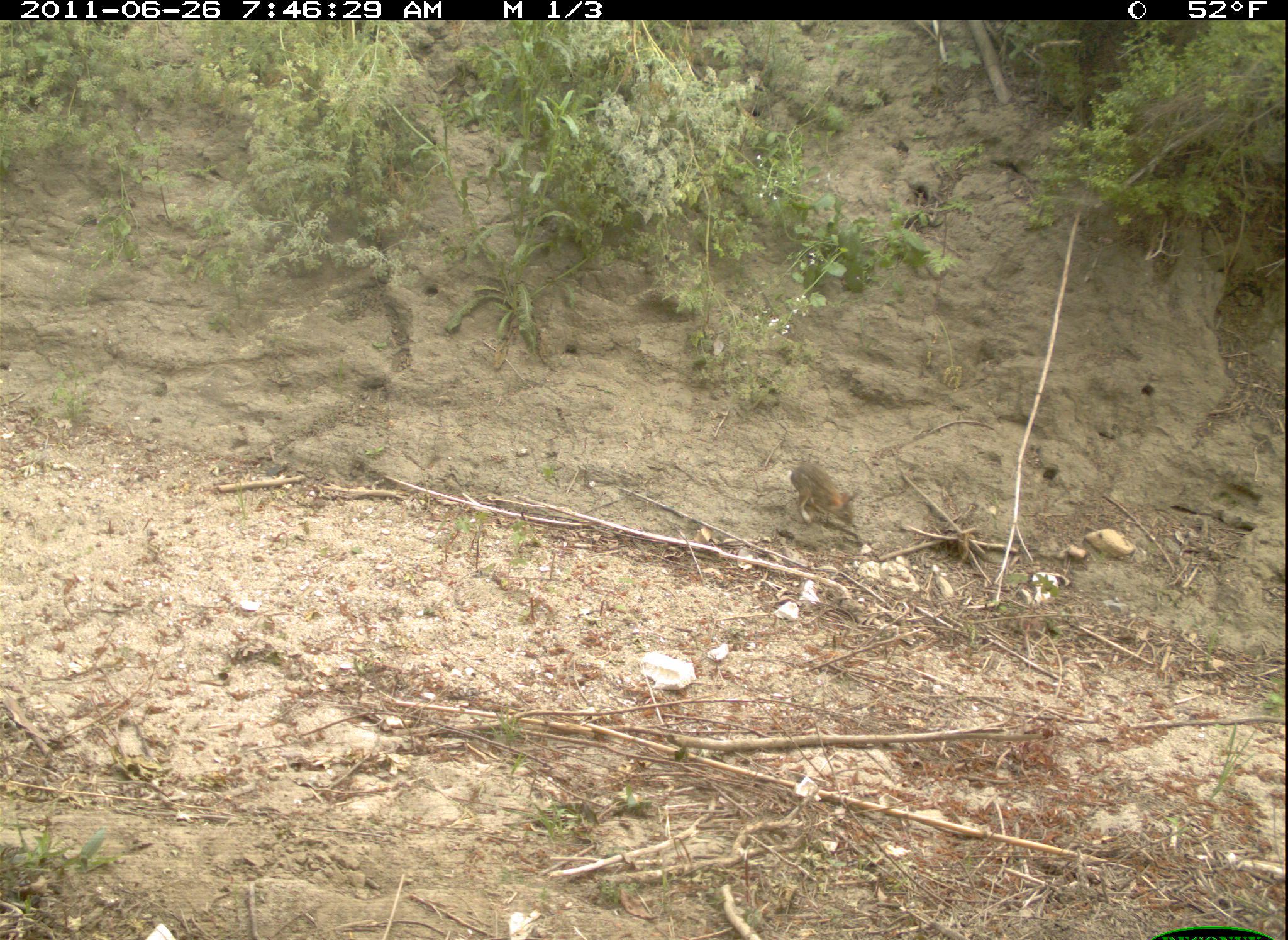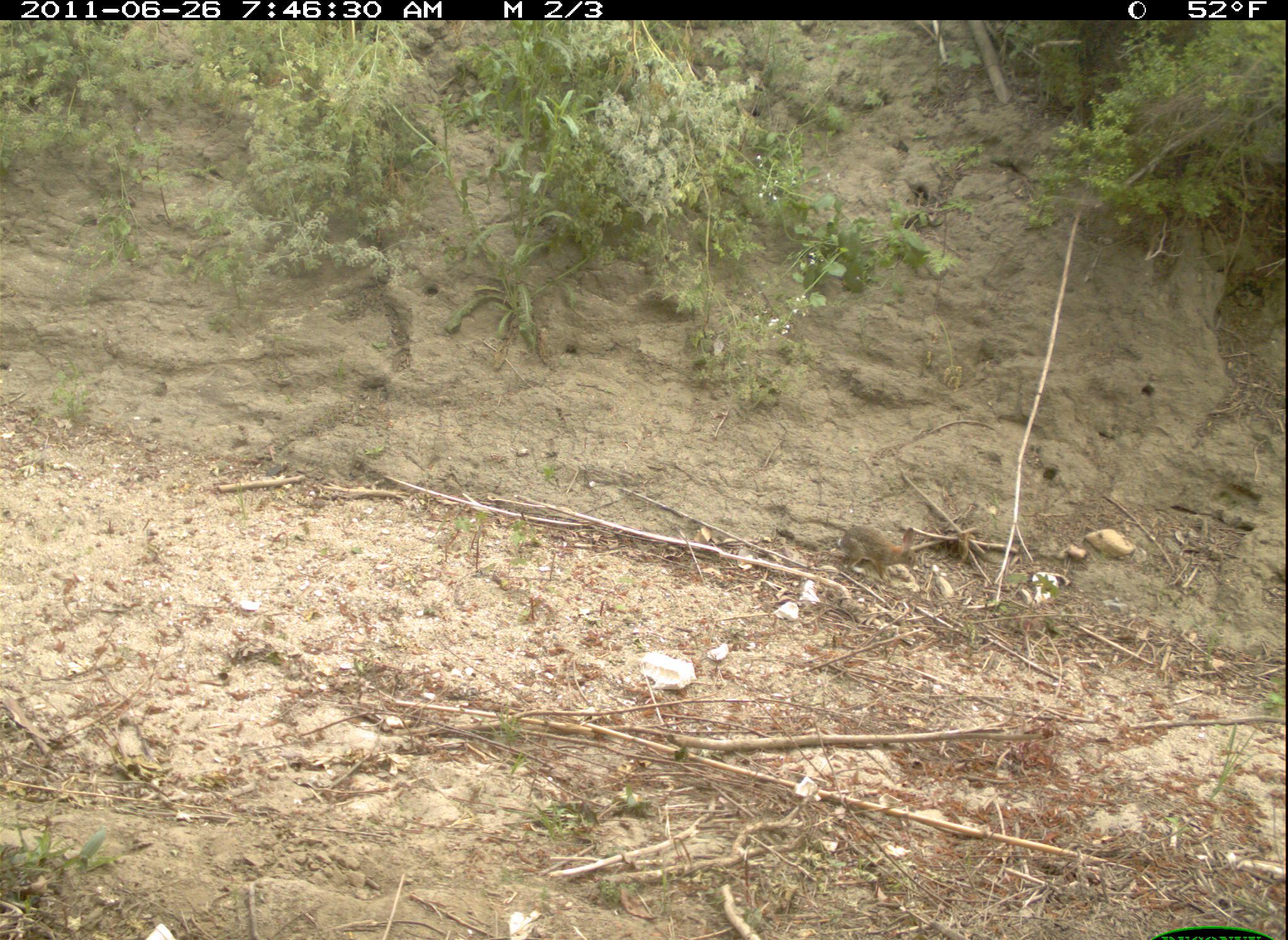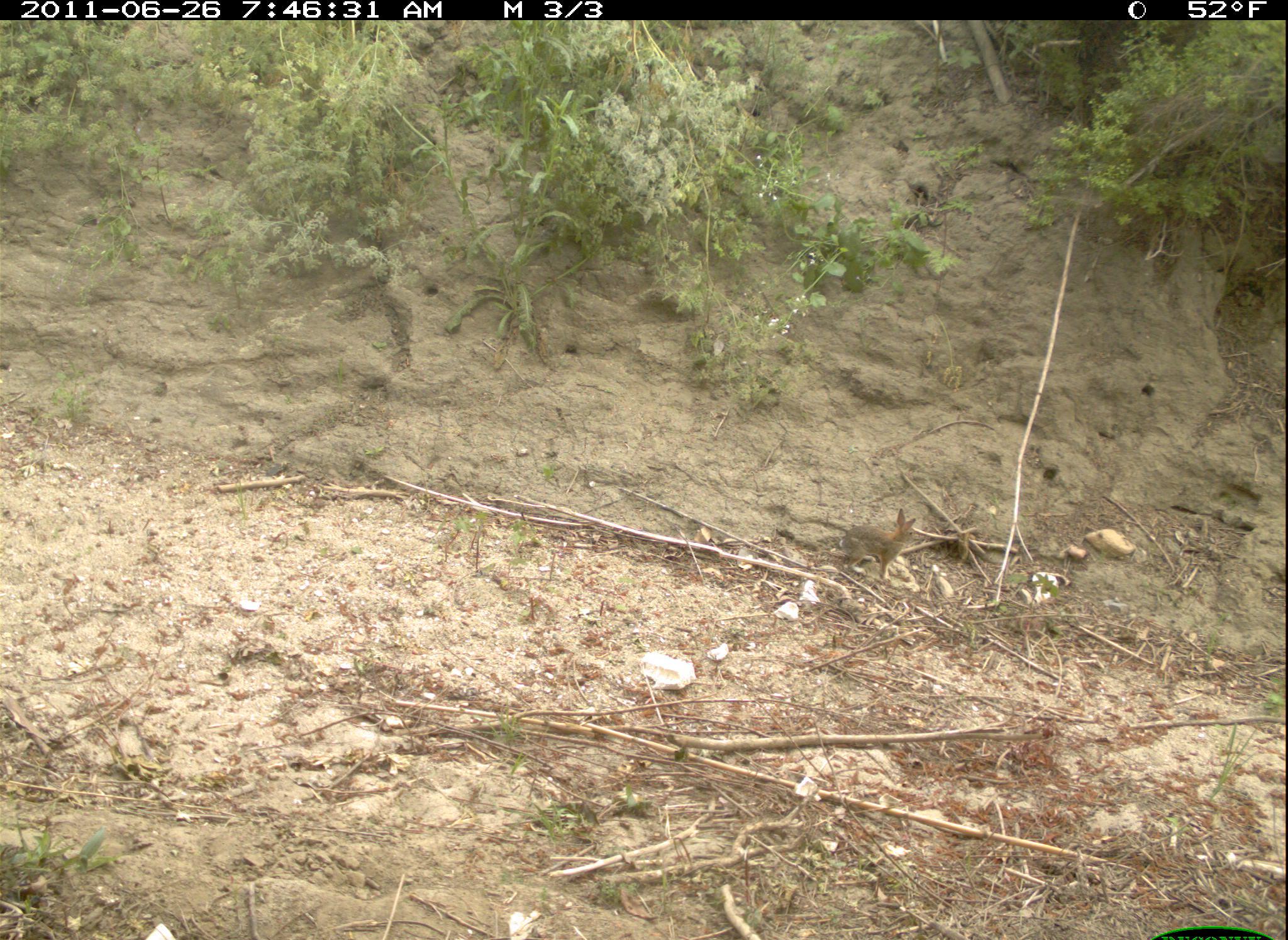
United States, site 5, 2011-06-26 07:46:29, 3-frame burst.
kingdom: Animalia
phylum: Chordata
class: Mammalia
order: Lagomorpha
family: Leporidae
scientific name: Leporidae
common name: rabbits and hares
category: rabbit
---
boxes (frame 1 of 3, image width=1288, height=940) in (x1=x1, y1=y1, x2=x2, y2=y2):
rabbit: (x1=787, y1=462, x2=863, y2=529)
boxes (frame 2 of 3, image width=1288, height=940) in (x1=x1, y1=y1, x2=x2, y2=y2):
rabbit: (x1=837, y1=523, x2=919, y2=587)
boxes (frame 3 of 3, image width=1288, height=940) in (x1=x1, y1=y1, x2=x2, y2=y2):
rabbit: (x1=838, y1=508, x2=920, y2=589)